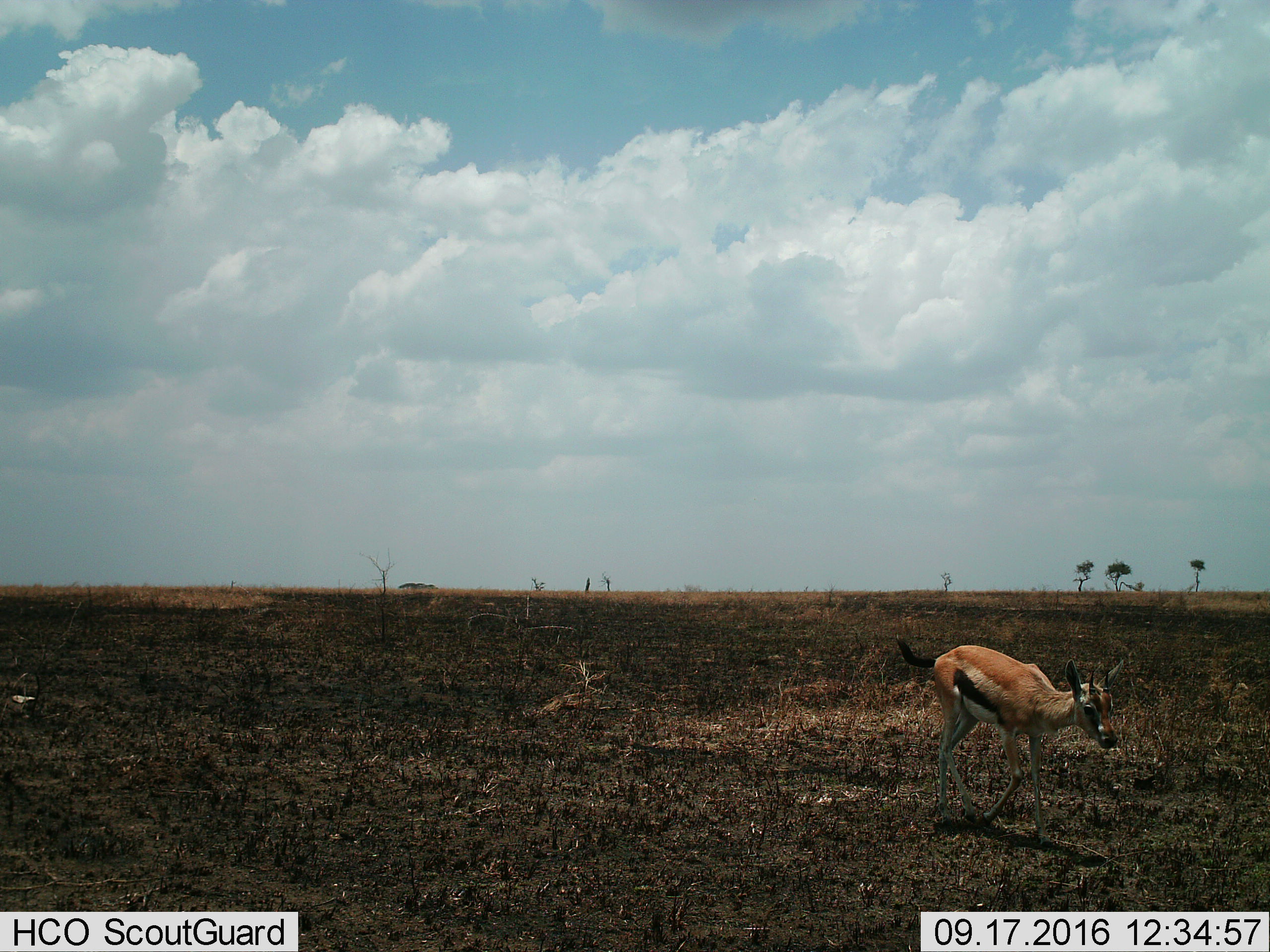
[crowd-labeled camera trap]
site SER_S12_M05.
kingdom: Animalia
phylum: Chordata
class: Mammalia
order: Artiodactyla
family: Bovidae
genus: Eudorcas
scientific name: Eudorcas thomsonii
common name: thomson's gazelle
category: gazellethomsons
Gazellethomsons (thomson's gazelle) (Eudorcas thomsonii), count 1. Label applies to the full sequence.